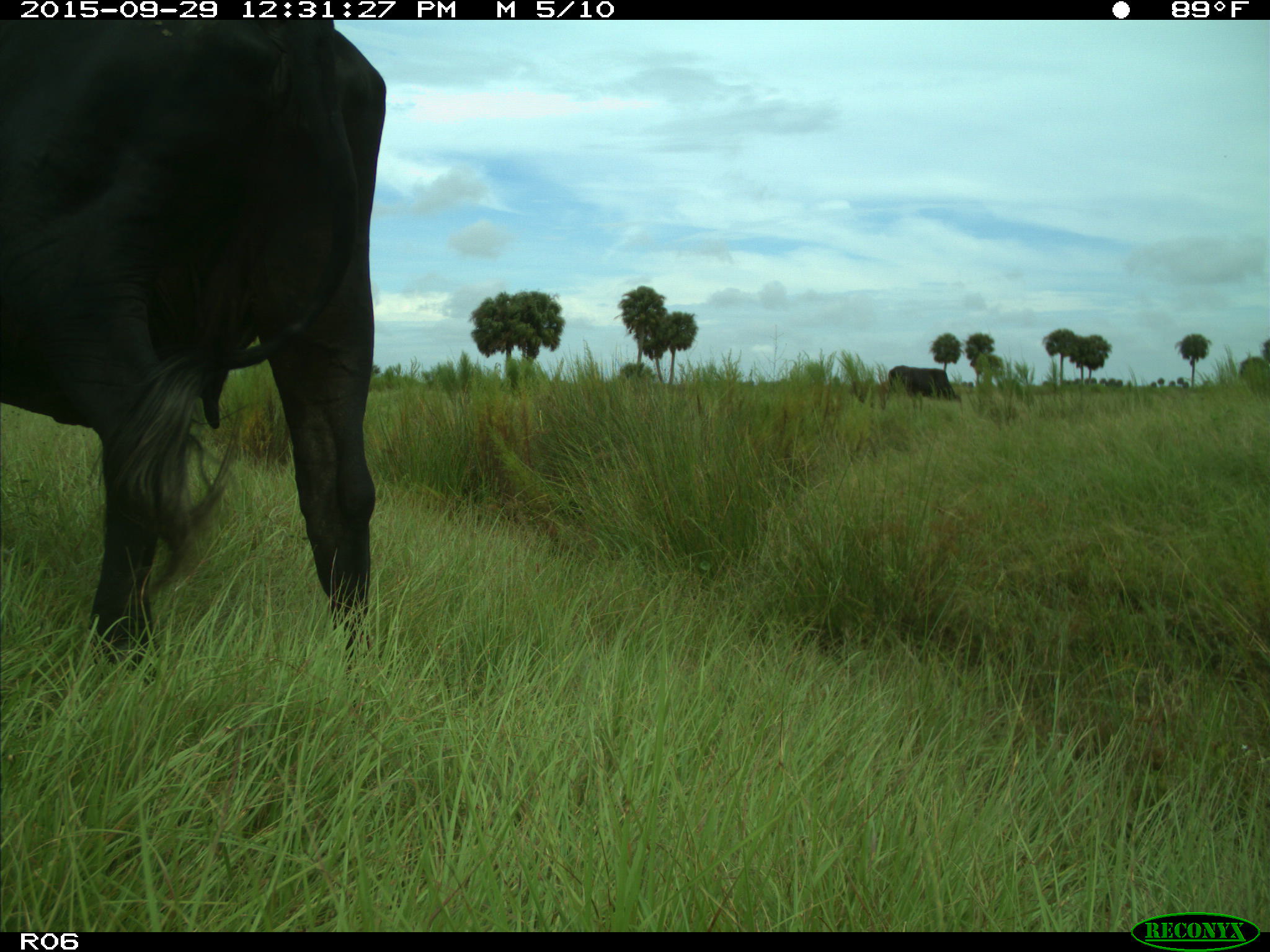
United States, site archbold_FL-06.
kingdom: Animalia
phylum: Chordata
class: Mammalia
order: Artiodactyla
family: Bovidae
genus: Bos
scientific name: Bos taurus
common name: domestic cow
Bos taurus (domestic cow).